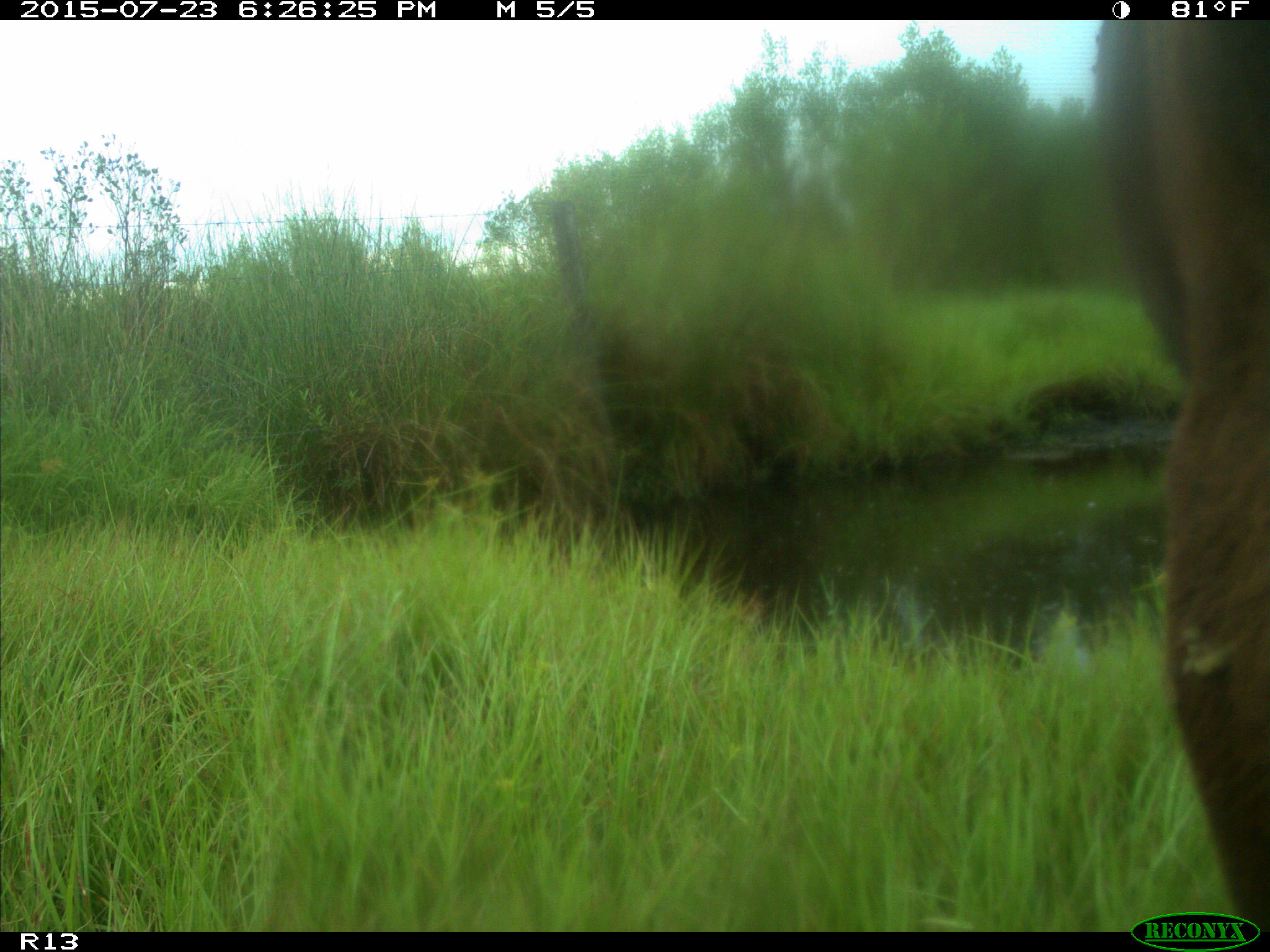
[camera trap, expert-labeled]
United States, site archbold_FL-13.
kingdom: Animalia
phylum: Chordata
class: Mammalia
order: Artiodactyla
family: Bovidae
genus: Bos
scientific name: Bos taurus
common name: domestic cow